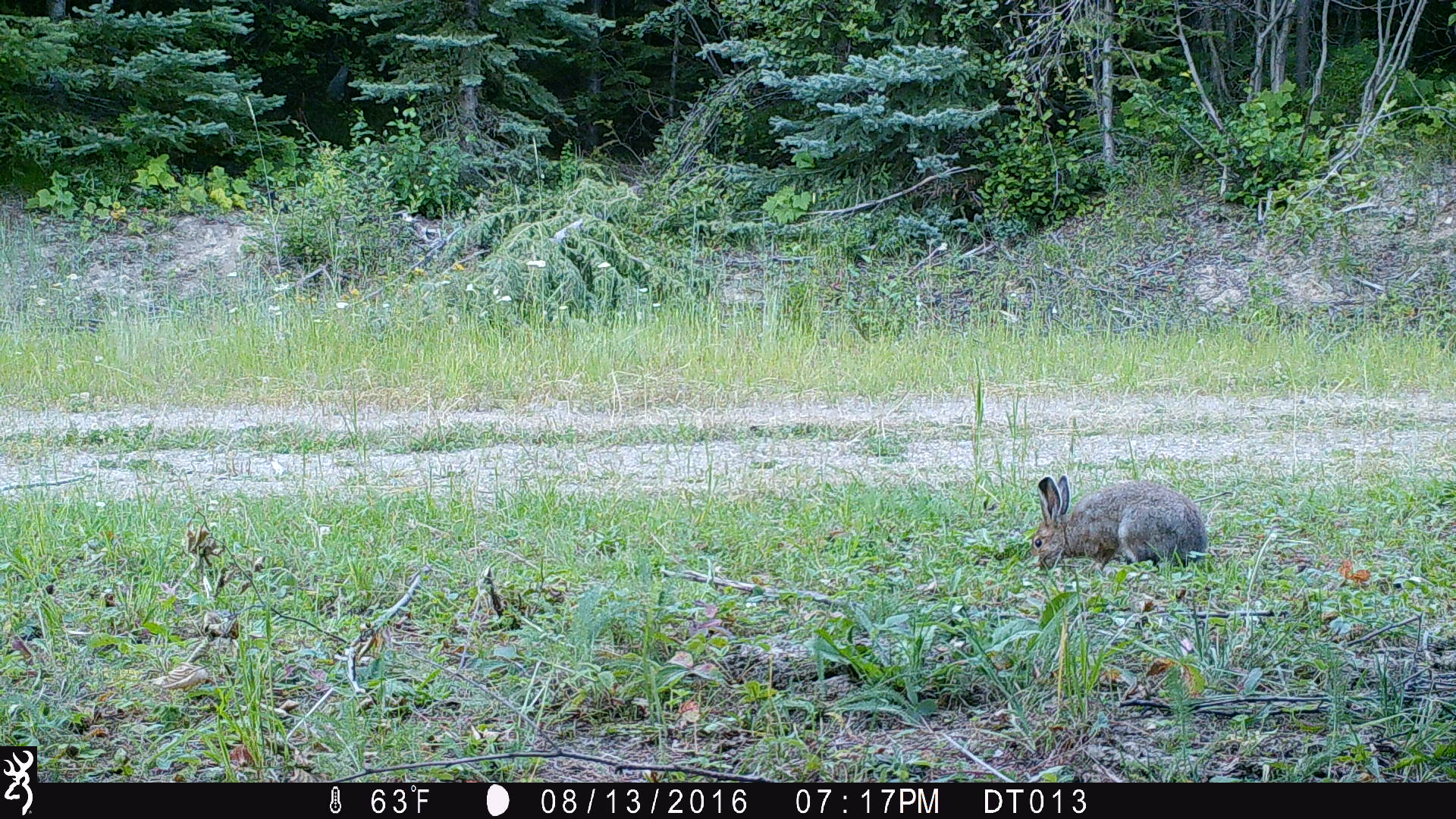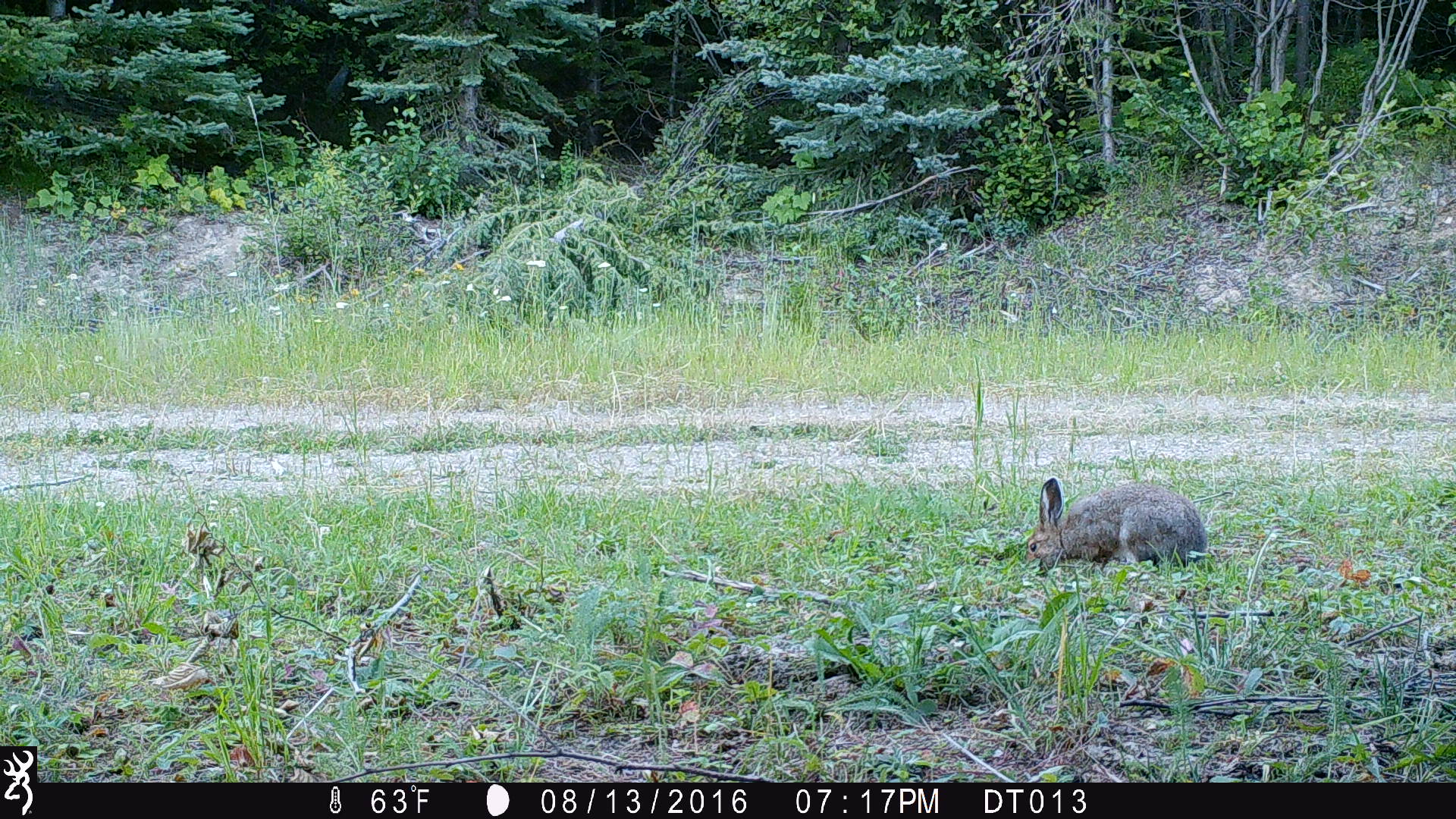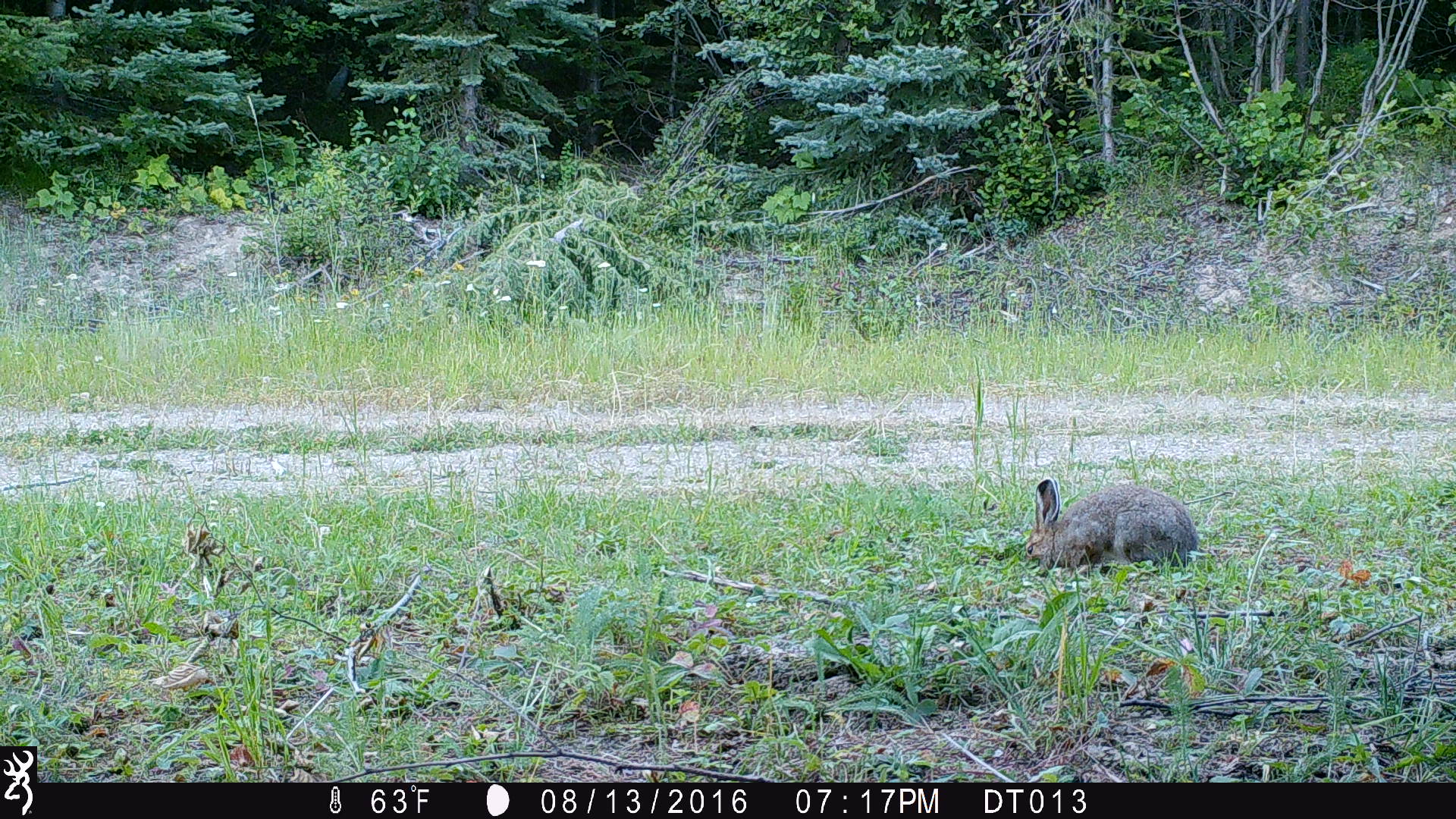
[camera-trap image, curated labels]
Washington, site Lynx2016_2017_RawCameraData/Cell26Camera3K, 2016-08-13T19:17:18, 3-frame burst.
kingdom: Animalia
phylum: Chordata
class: Mammalia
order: Lagomorpha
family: Leporidae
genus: Lepus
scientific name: Lepus americanus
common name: snowshoe hare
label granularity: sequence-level